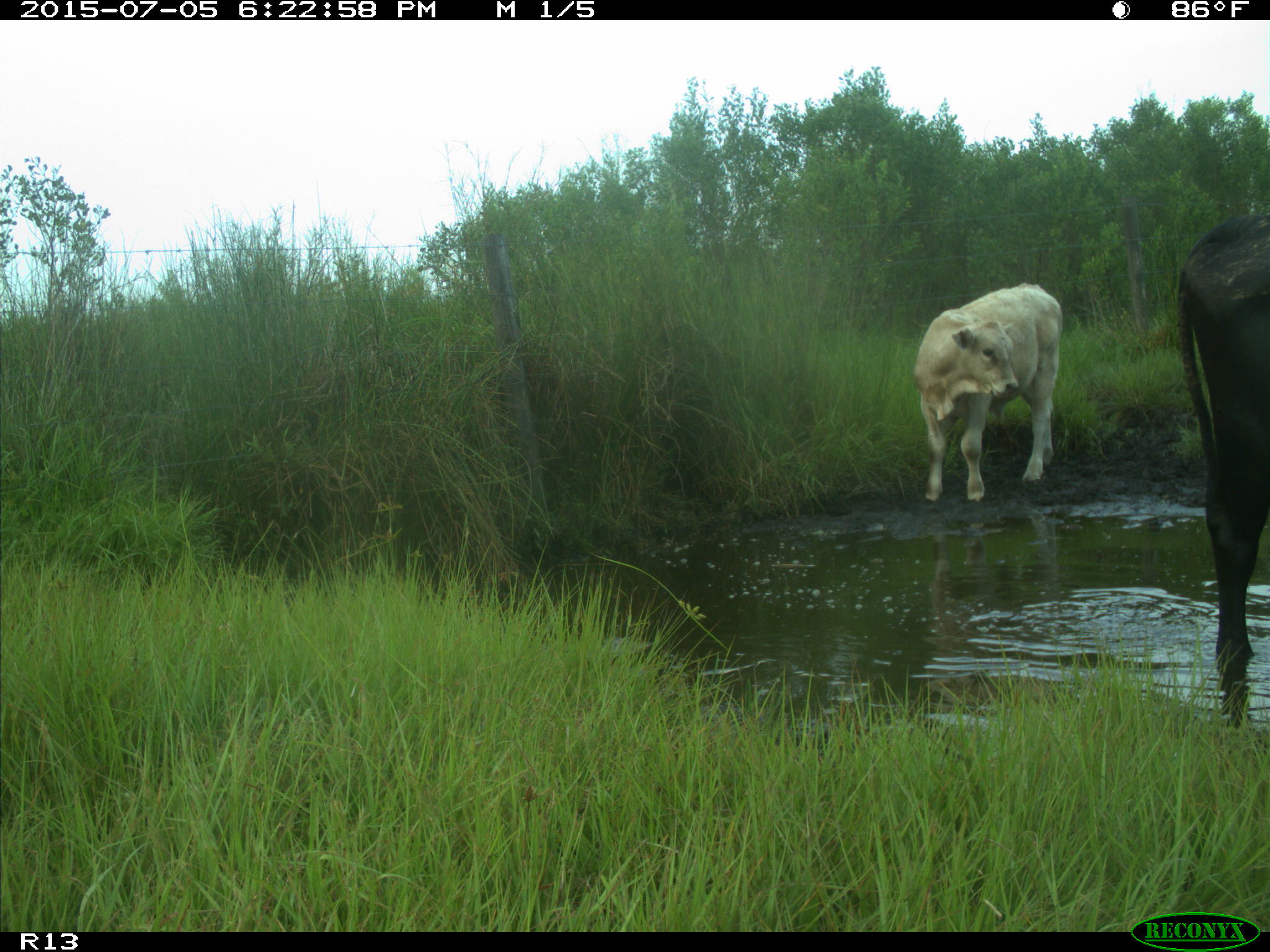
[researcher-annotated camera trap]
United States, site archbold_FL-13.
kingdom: Animalia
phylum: Chordata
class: Mammalia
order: Artiodactyla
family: Bovidae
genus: Bos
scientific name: Bos taurus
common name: domestic cow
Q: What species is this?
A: Bos taurus (domestic cow).